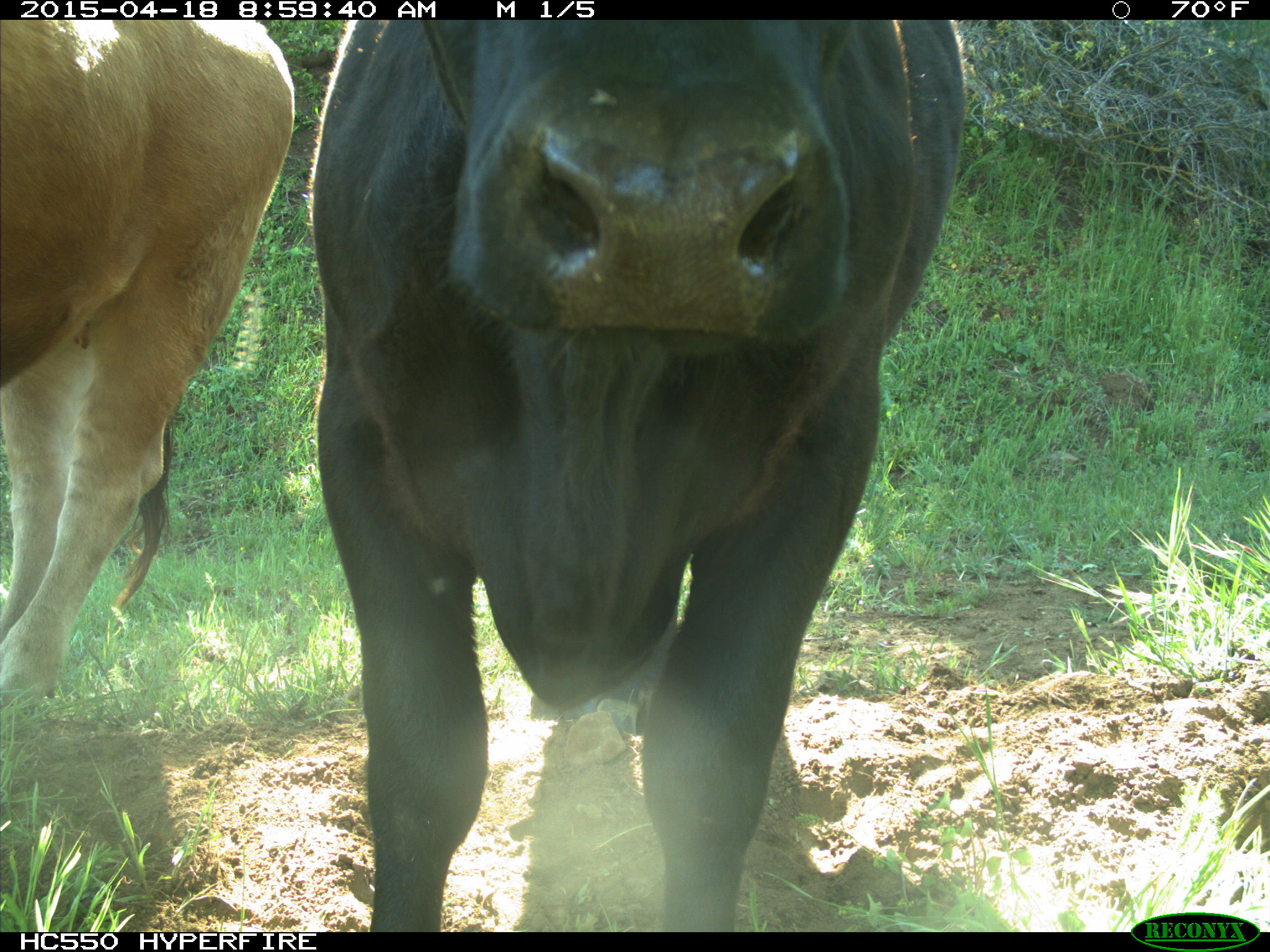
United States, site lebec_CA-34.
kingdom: Animalia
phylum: Chordata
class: Mammalia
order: Artiodactyla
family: Bovidae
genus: Bos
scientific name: Bos taurus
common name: domestic cow